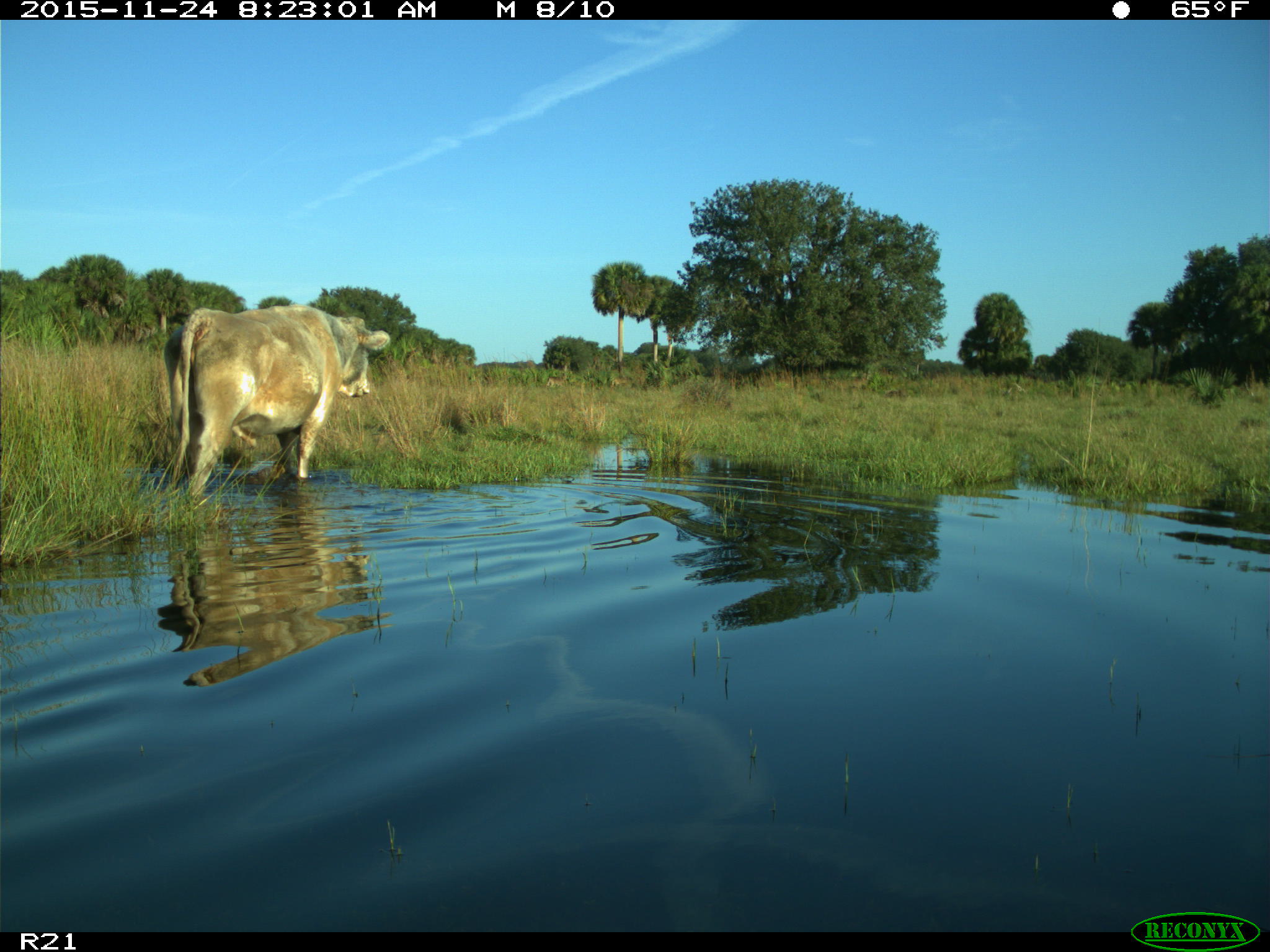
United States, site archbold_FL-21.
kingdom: Animalia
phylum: Chordata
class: Mammalia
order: Artiodactyla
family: Bovidae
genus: Bos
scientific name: Bos taurus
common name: domestic cow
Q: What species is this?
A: Bos taurus (domestic cow).